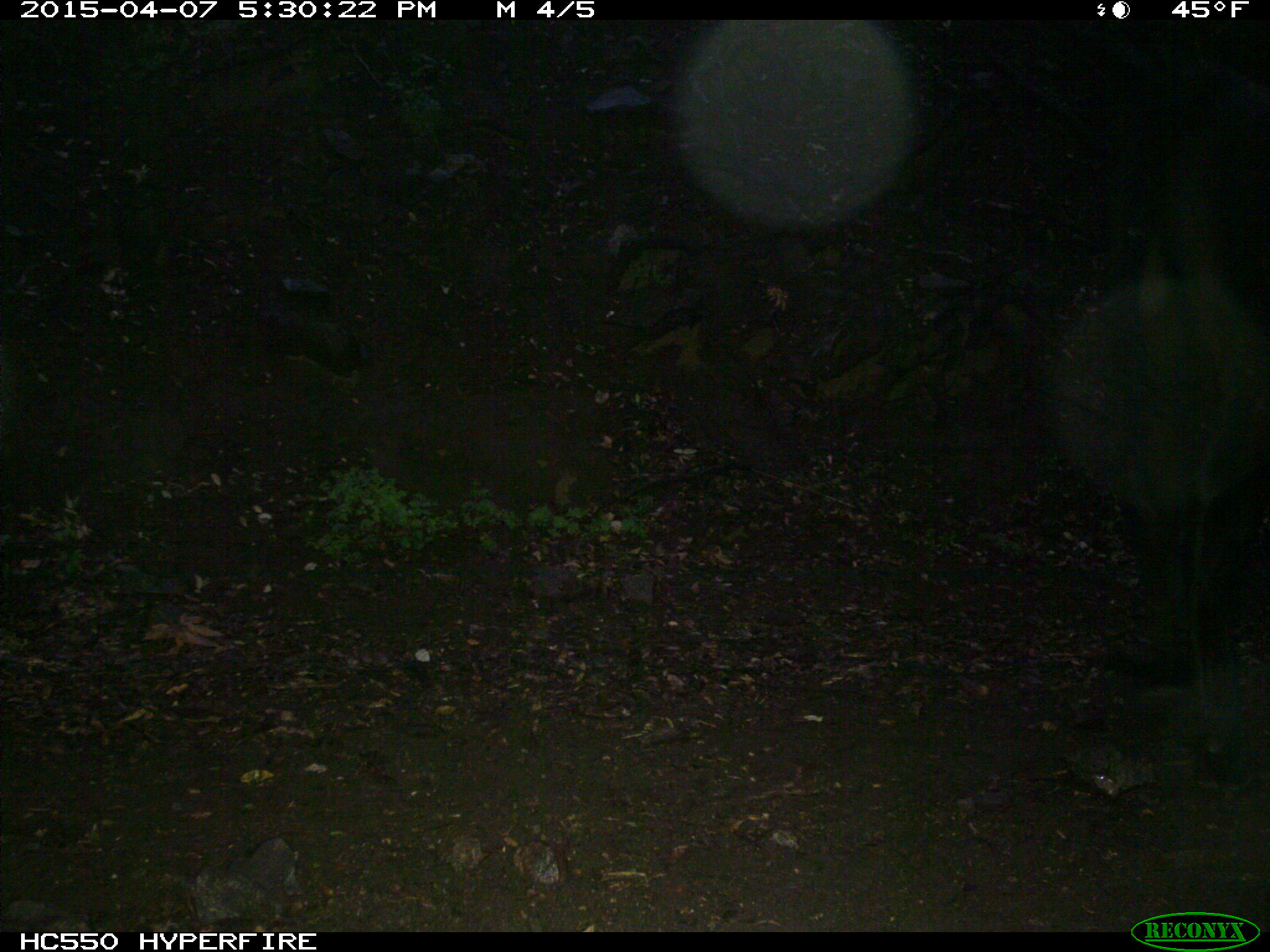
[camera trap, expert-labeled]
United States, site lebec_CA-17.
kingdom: Animalia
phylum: Chordata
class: Mammalia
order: Artiodactyla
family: Bovidae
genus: Bos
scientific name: Bos taurus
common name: domestic cow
Bos taurus (domestic cow).